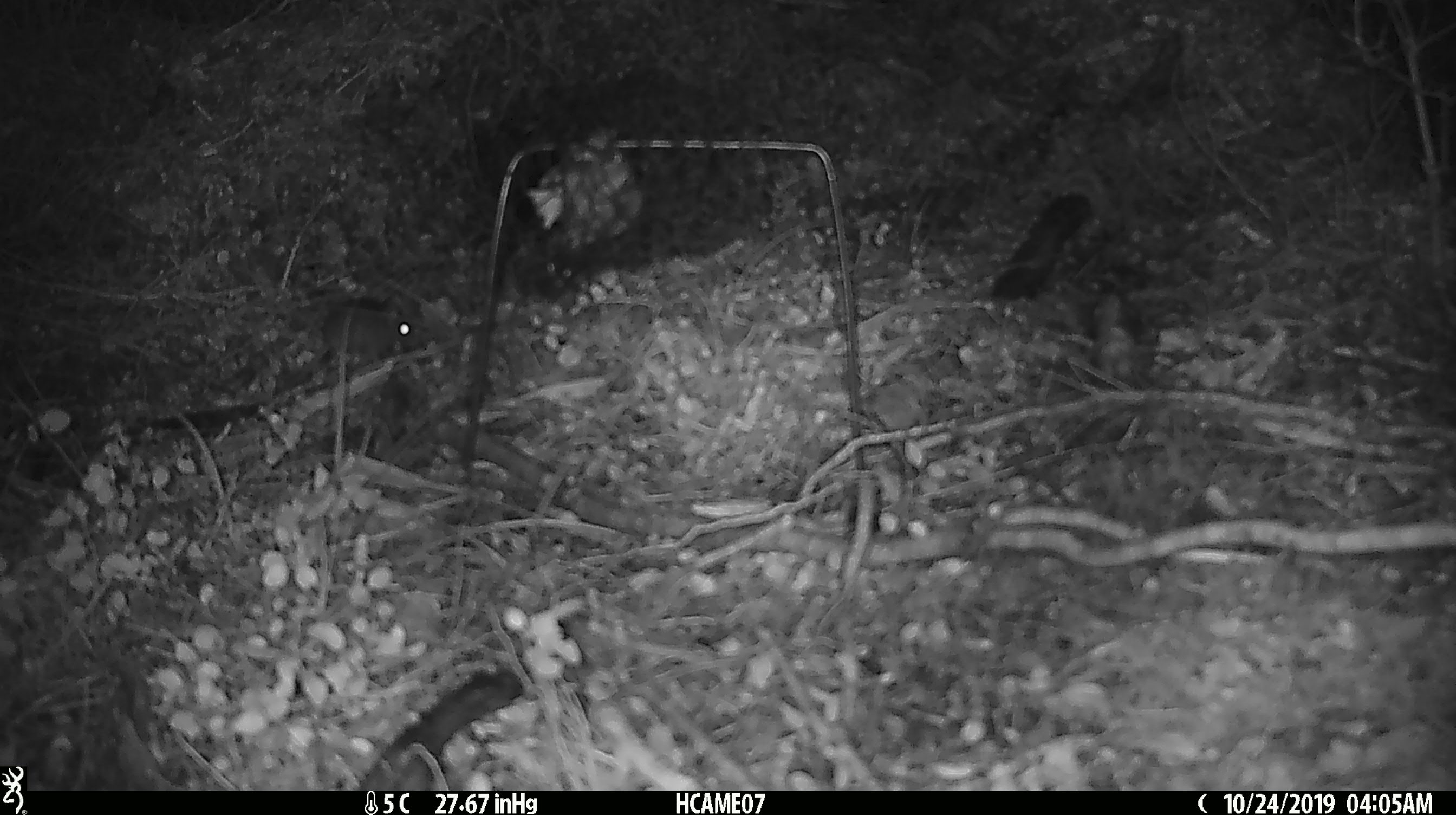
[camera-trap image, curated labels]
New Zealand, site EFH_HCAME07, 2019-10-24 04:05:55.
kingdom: Animalia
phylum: Chordata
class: Mammalia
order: Rodentia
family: Muridae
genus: Mus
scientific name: Mus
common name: mouse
Mouse (Mus).